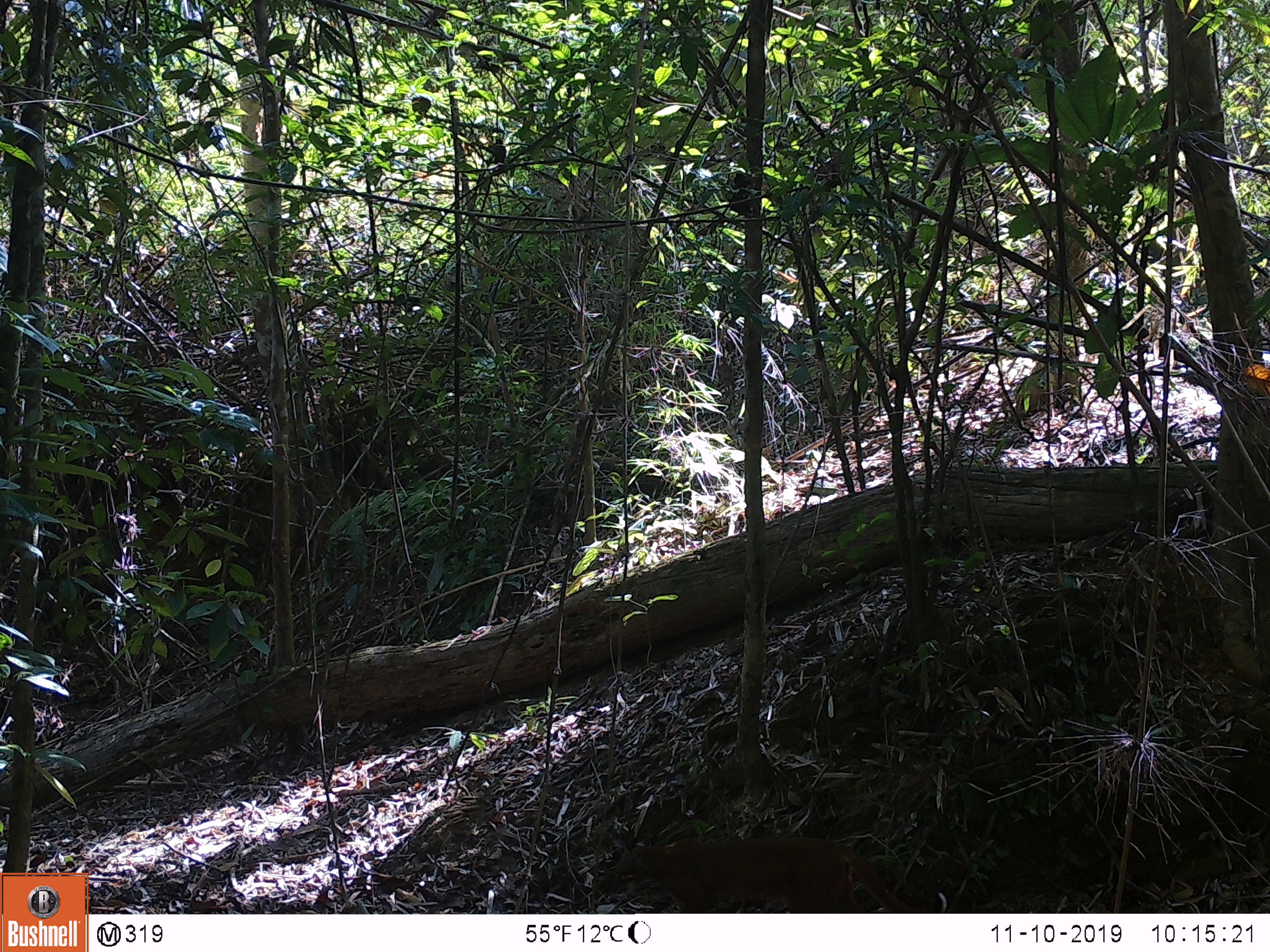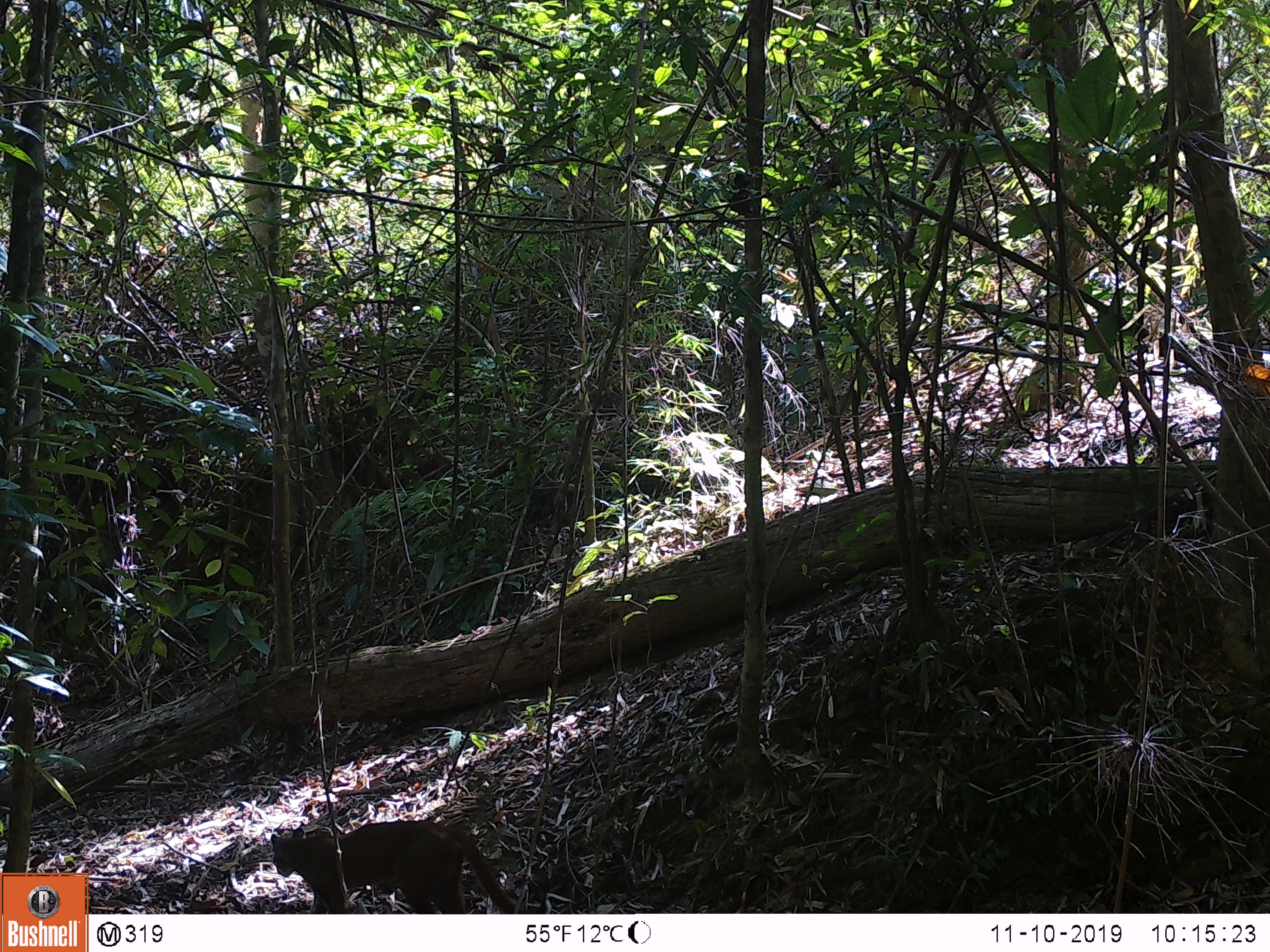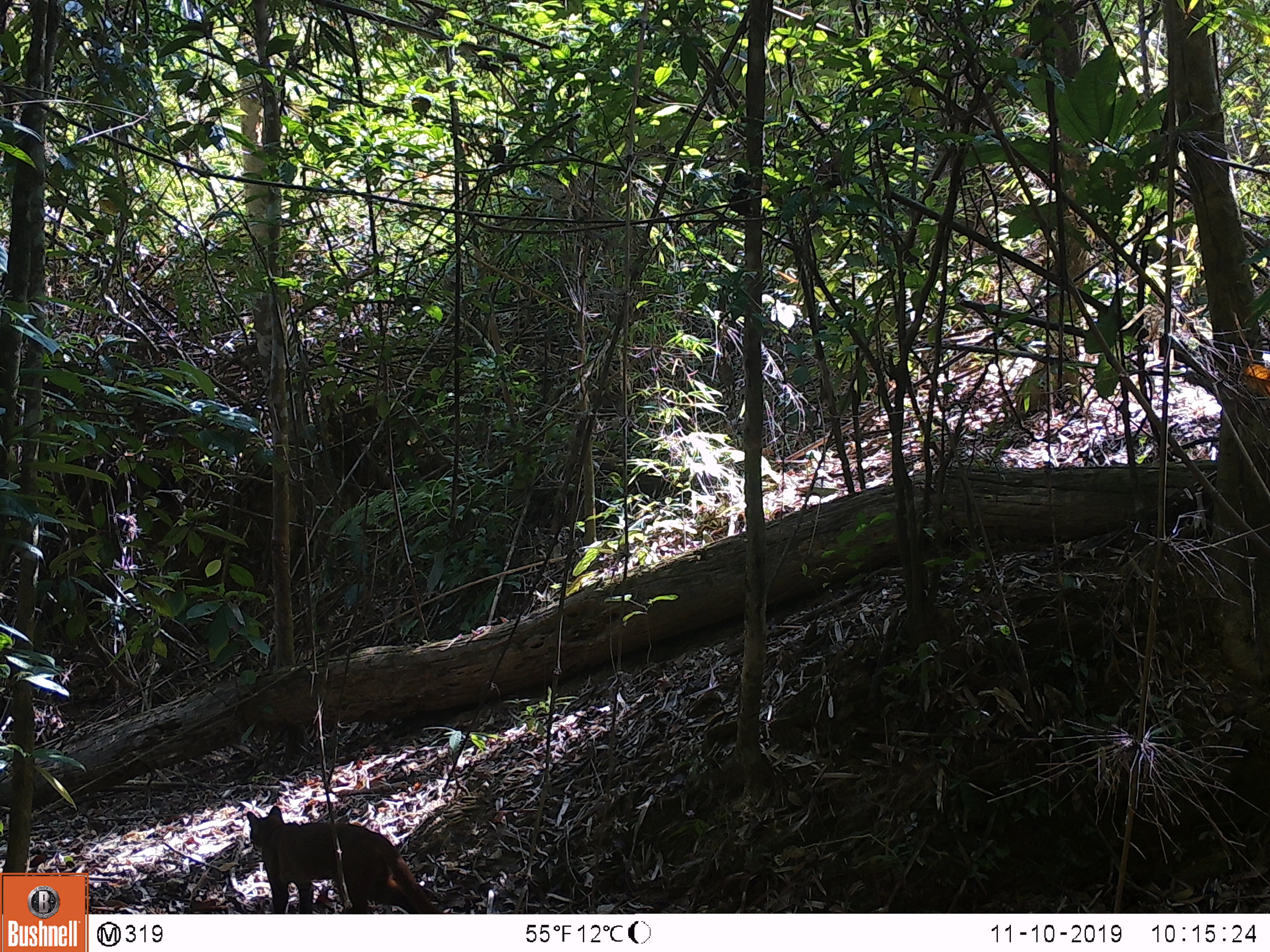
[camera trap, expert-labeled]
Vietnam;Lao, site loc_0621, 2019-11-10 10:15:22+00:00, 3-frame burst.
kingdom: Animalia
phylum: Chordata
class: Mammalia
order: Carnivora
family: Felidae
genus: Catopuma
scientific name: Catopuma temminckii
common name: asian golden cat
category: golden cat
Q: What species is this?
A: Golden cat (asian golden cat) (Catopuma temminckii).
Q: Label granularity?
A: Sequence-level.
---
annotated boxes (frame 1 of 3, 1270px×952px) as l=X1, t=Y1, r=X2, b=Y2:
golden cat: l=593, t=828, r=947, b=913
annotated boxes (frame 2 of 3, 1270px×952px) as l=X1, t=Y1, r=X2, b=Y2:
golden cat: l=271, t=819, r=548, b=914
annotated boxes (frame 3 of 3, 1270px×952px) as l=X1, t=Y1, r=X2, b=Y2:
golden cat: l=246, t=805, r=470, b=914